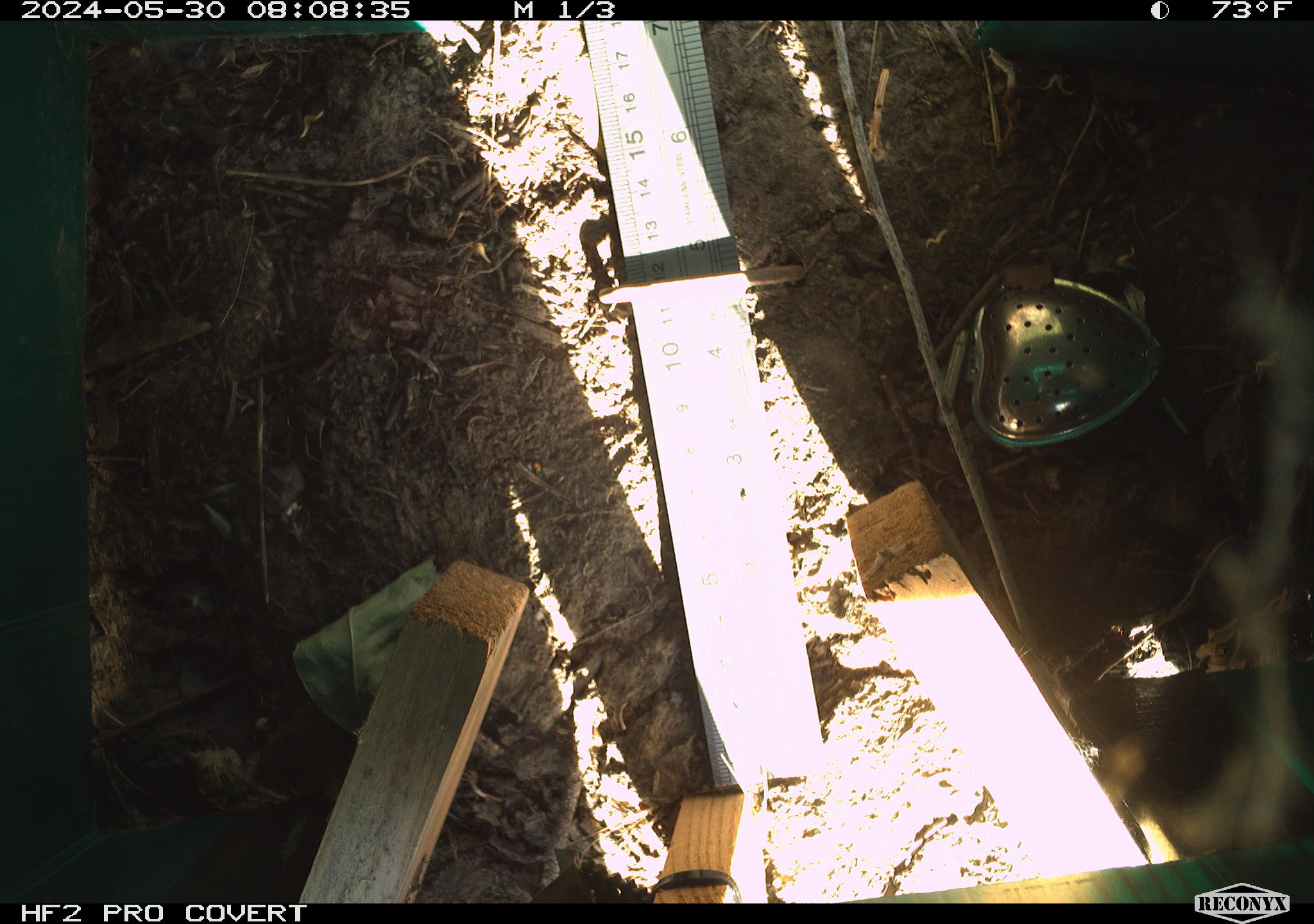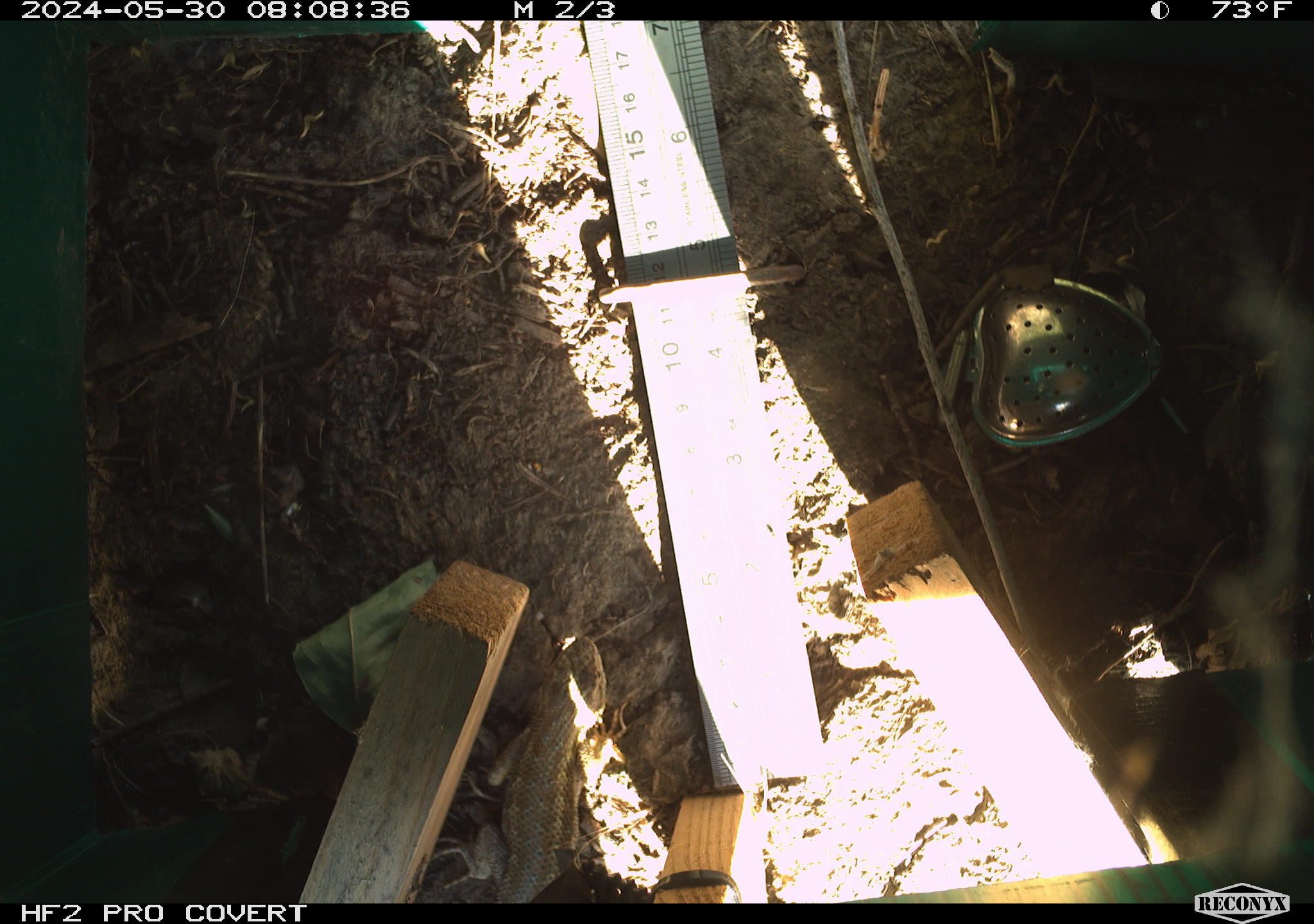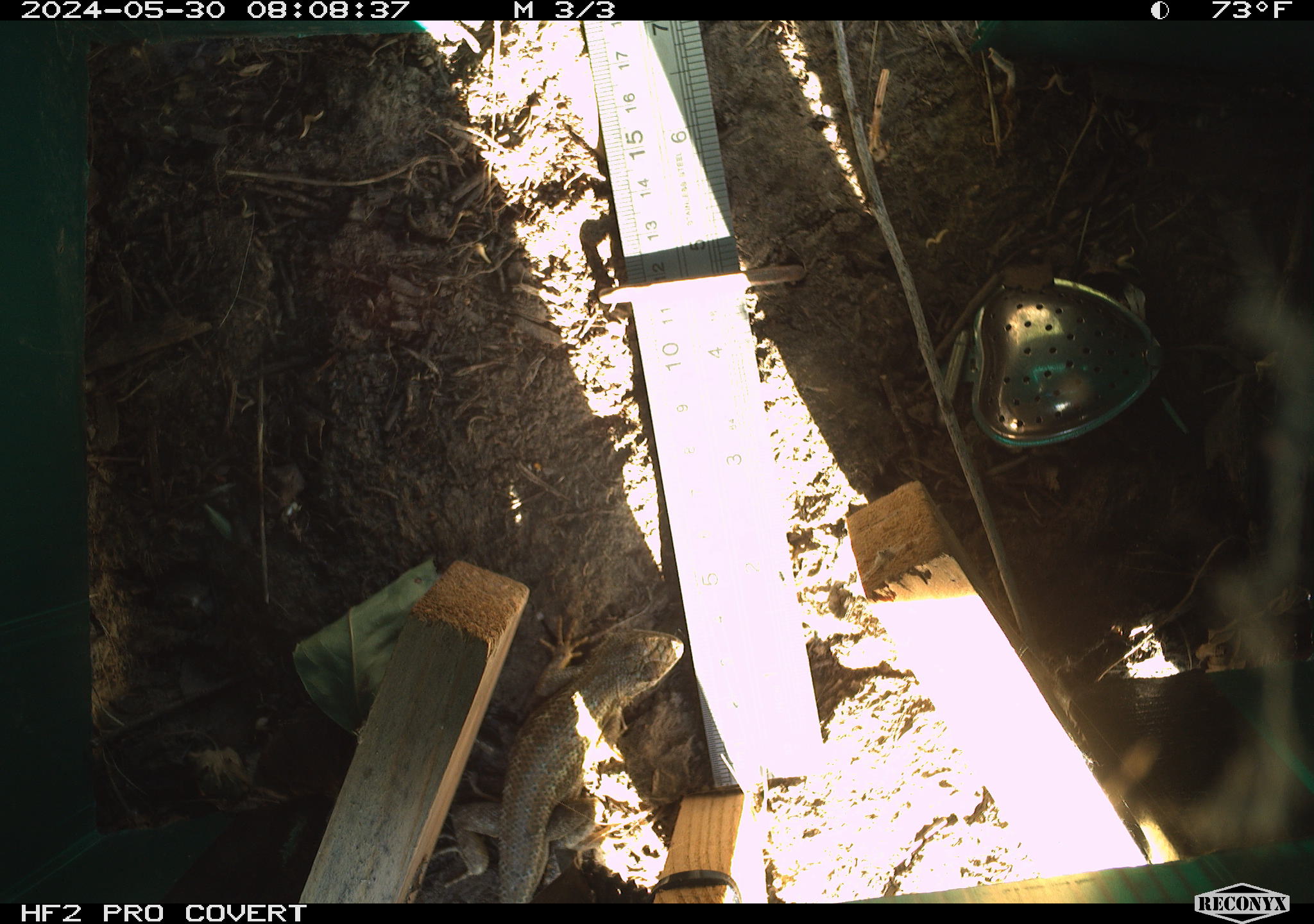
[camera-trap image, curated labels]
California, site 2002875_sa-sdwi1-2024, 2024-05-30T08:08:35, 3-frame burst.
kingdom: Animalia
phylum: Chordata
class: Reptilia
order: Squamata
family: Phrynosomatidae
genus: Sceloporus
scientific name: Sceloporus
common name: spiny lizards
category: sceloporus species